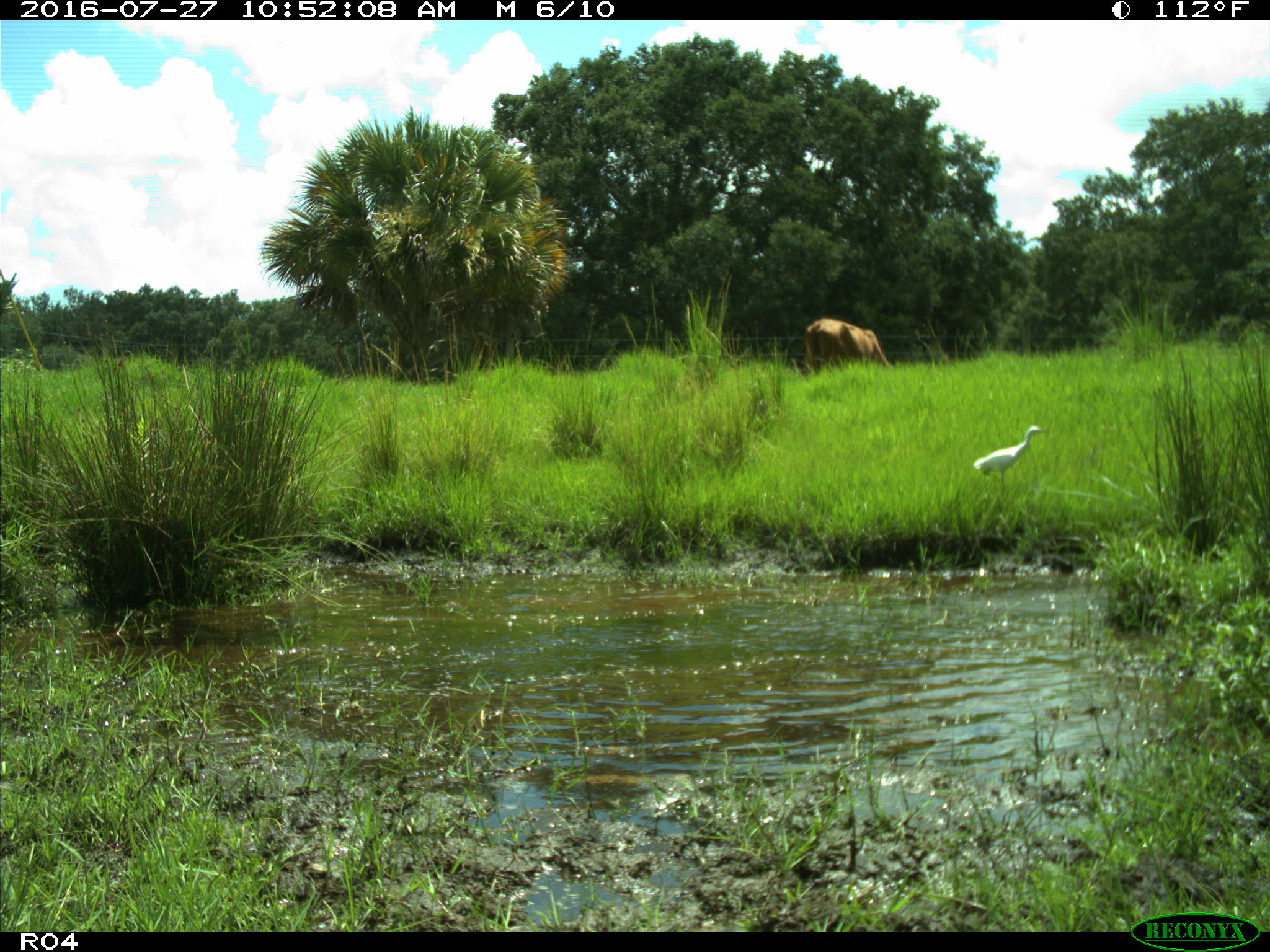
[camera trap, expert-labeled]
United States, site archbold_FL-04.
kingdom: Animalia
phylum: Chordata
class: Mammalia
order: Artiodactyla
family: Bovidae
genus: Bos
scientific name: Bos taurus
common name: domestic cow